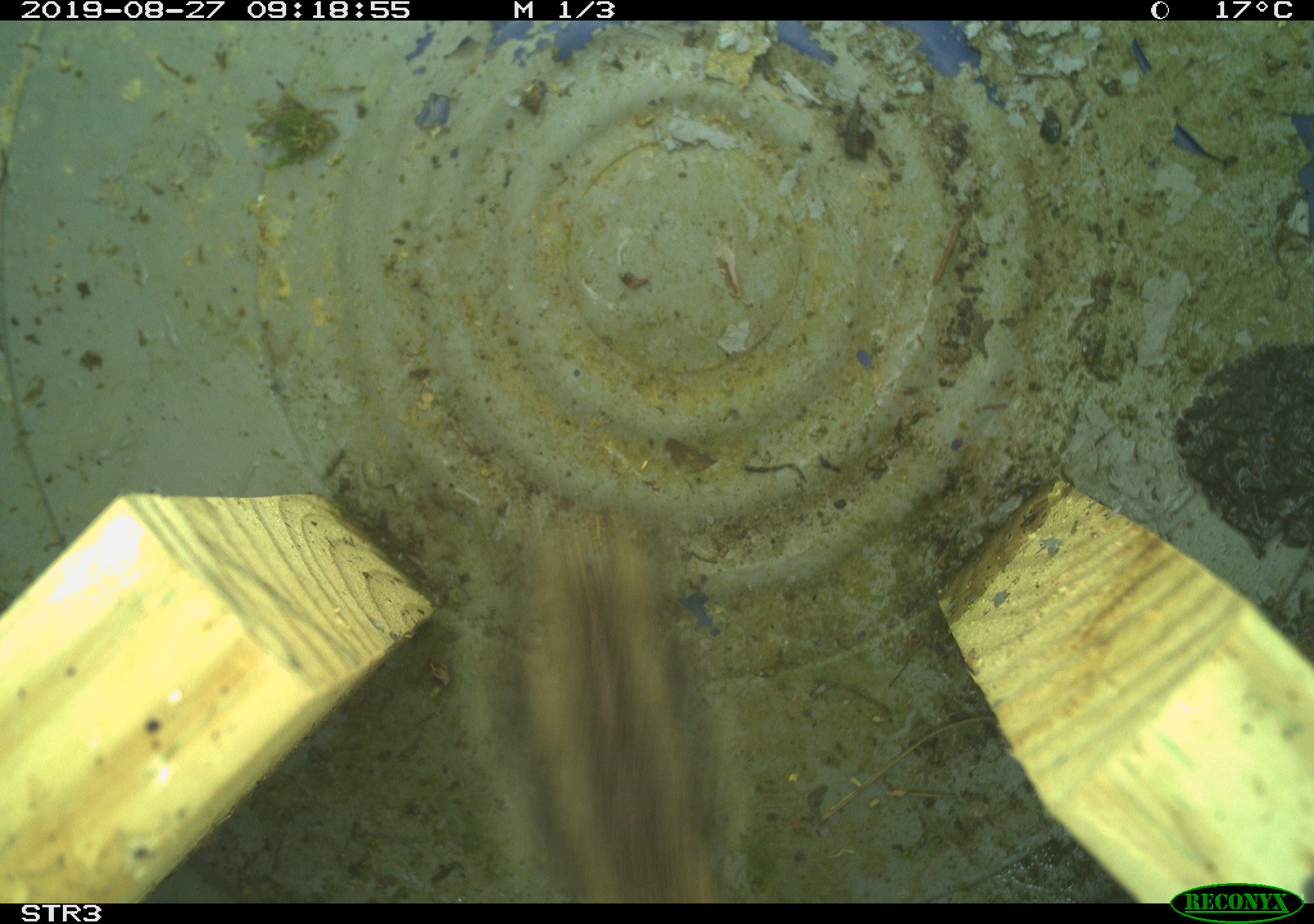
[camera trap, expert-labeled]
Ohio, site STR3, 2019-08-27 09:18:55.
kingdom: Animalia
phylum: Chordata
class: Mammalia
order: Rodentia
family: Sciuridae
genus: Tamias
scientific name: Tamias striatus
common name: eastern chipmunk